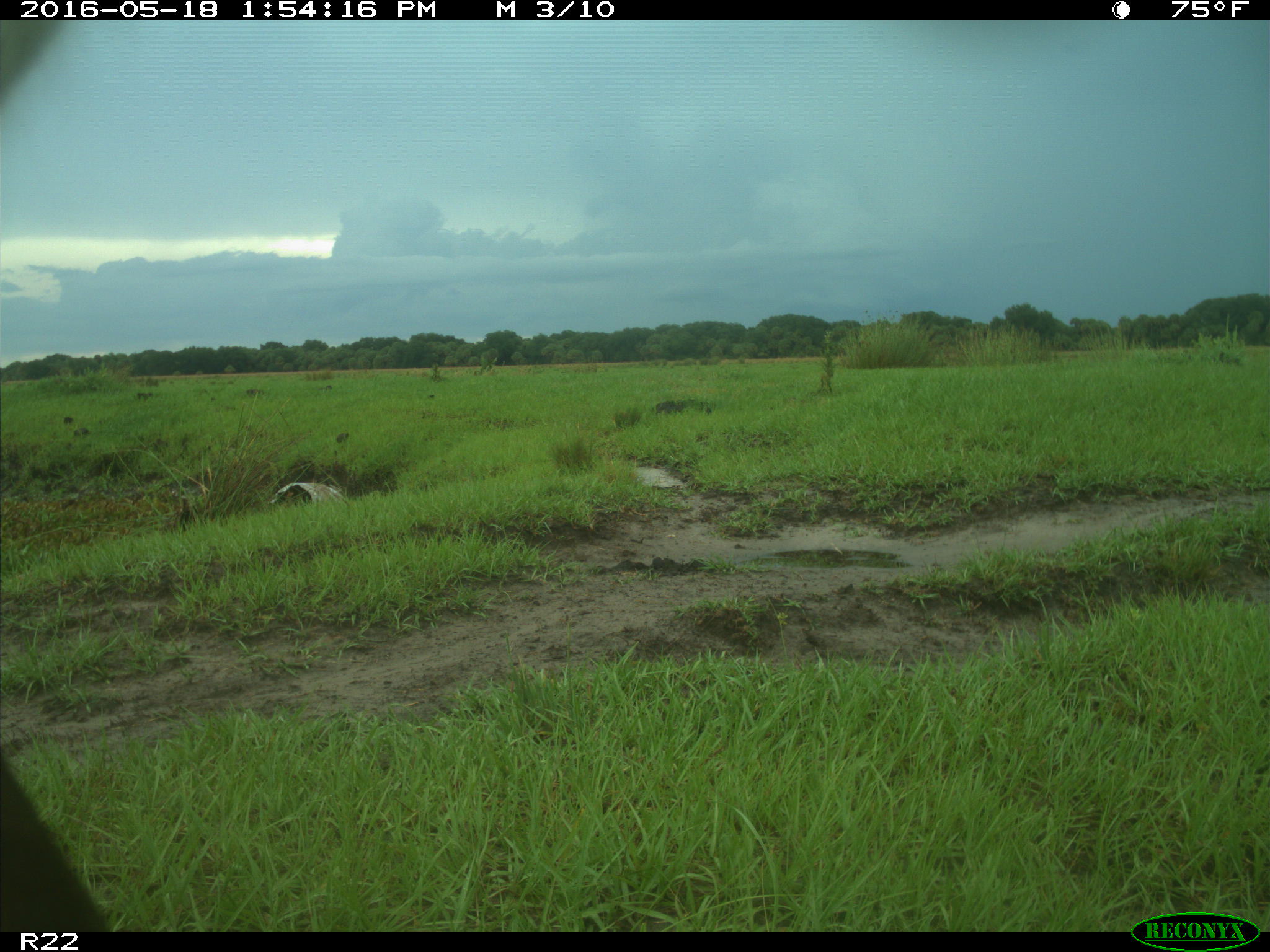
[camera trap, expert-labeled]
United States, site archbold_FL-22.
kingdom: Animalia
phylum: Chordata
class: Mammalia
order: Artiodactyla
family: Bovidae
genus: Bos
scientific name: Bos taurus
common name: domestic cow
Bos taurus (domestic cow).